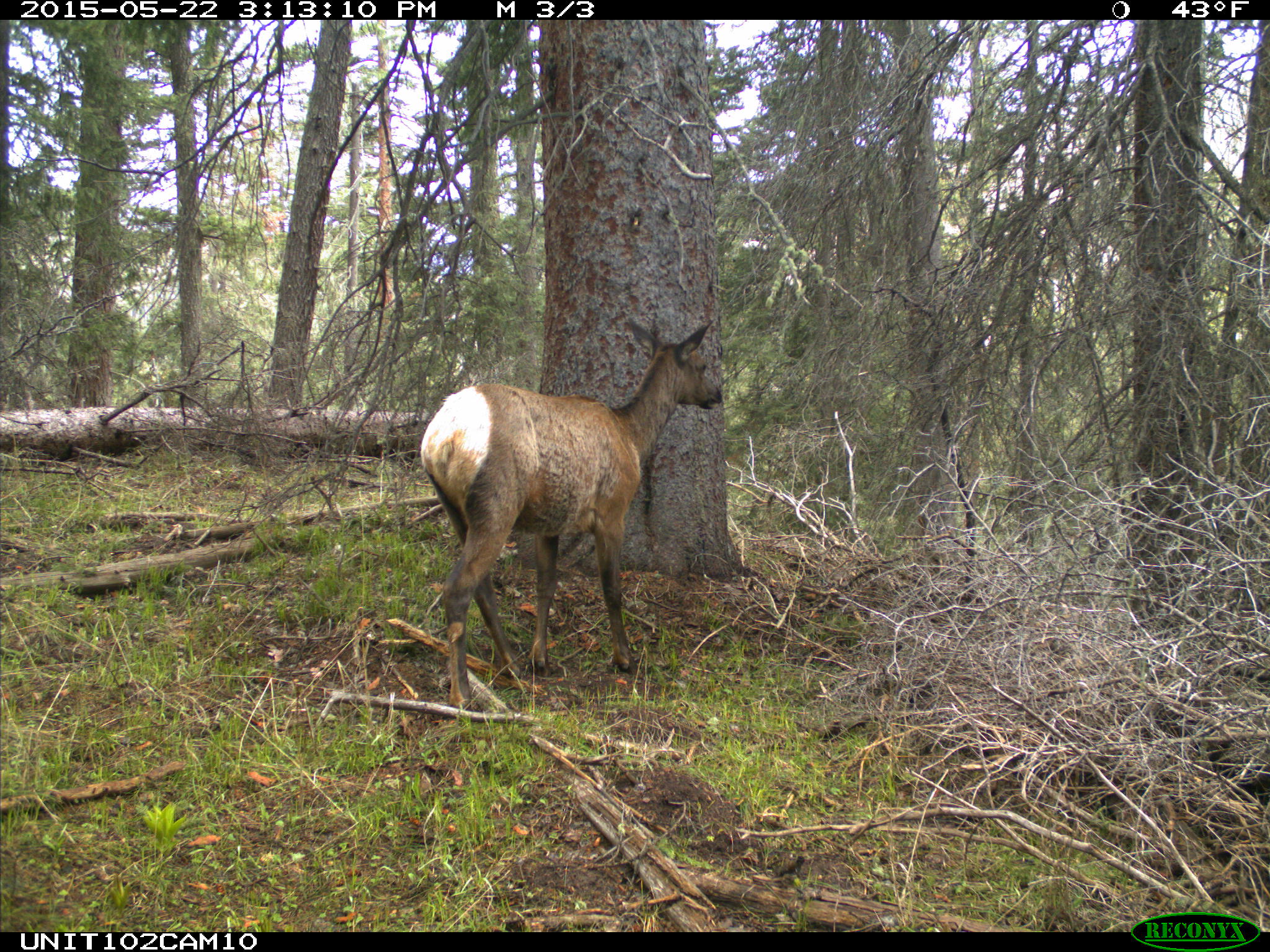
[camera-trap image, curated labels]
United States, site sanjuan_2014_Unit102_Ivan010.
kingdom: Animalia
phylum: Chordata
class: Mammalia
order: Artiodactyla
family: Cervidae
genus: Cervus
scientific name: Cervus elaphus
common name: red deer